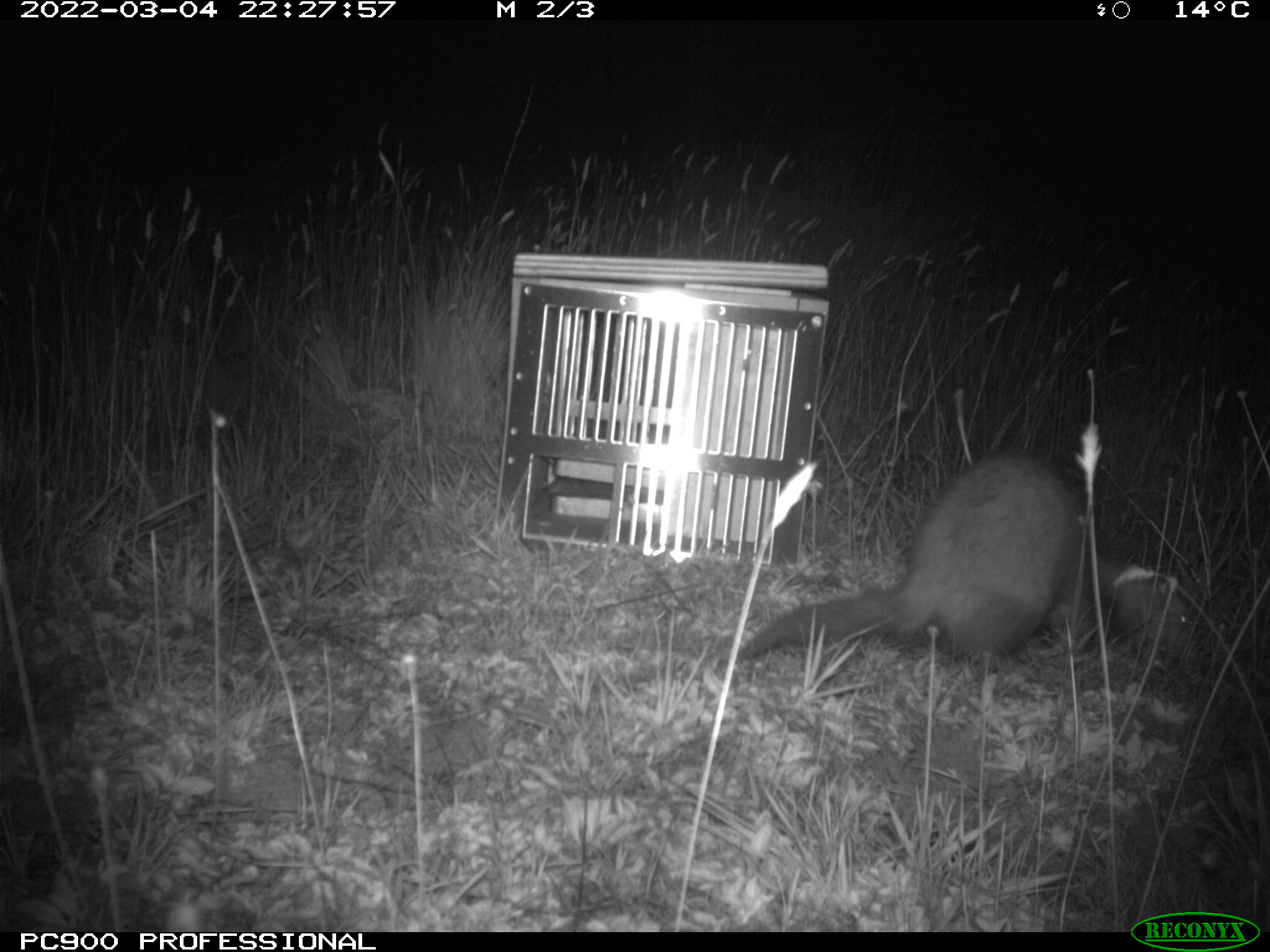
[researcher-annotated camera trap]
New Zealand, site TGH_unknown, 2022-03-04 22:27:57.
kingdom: Animalia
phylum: Chordata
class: Mammalia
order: Carnivora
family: Mustelidae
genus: Mustela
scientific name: Mustela furo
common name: ferret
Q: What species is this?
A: Ferret (Mustela furo).